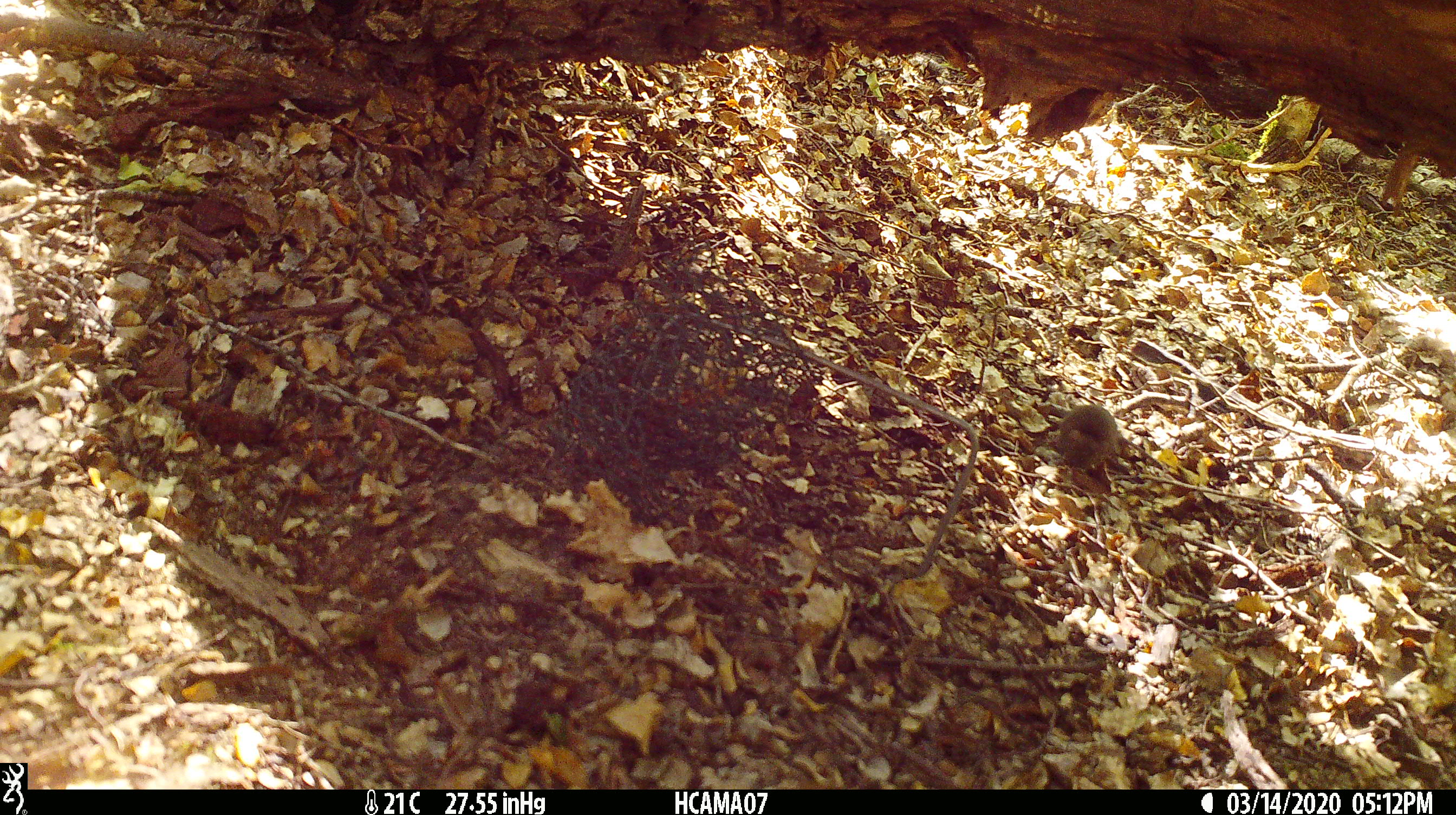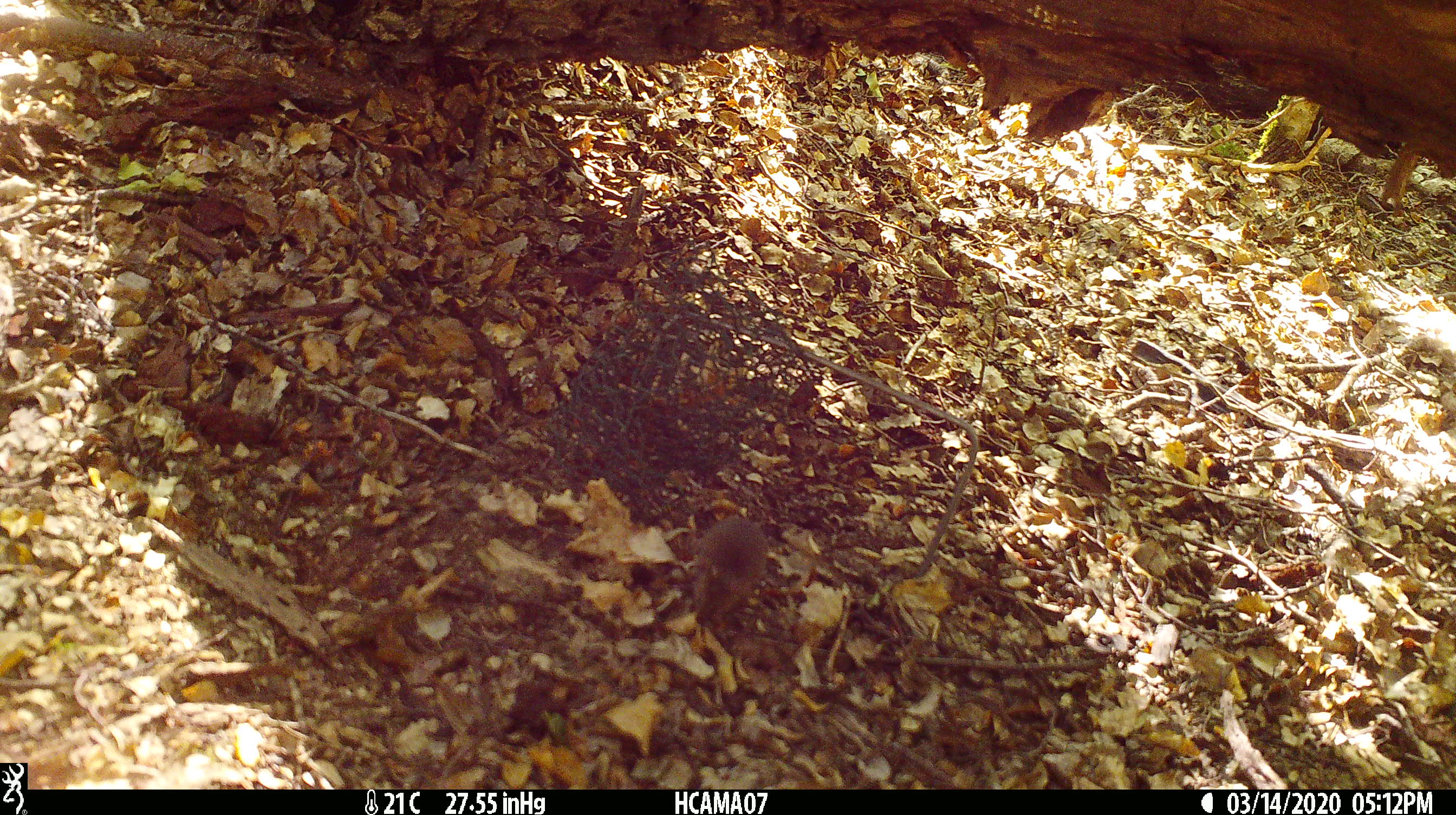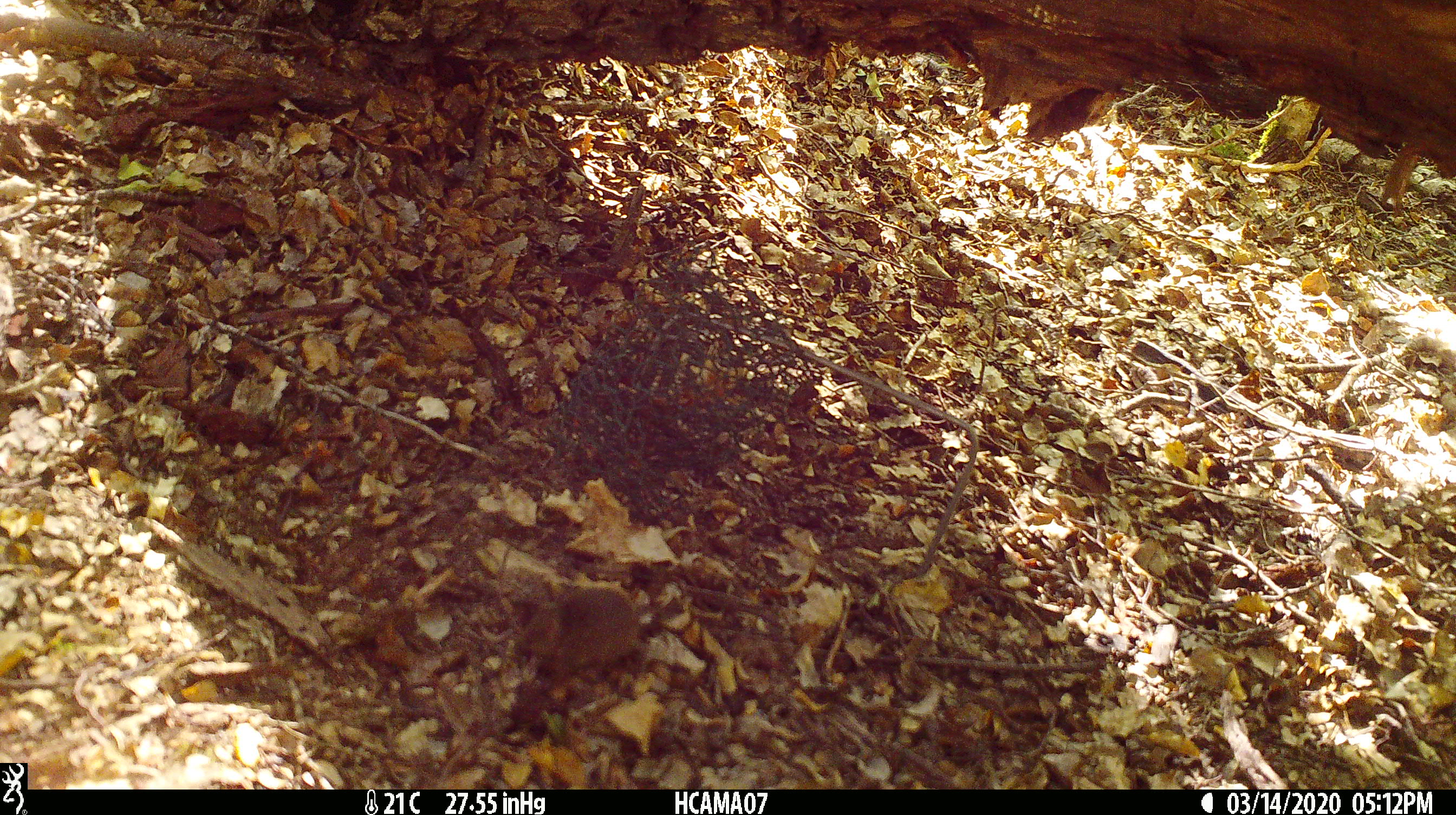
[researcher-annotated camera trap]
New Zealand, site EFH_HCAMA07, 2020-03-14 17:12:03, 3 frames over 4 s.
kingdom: Animalia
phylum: Chordata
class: Mammalia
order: Rodentia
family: Muridae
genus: Mus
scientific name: Mus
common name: mouse